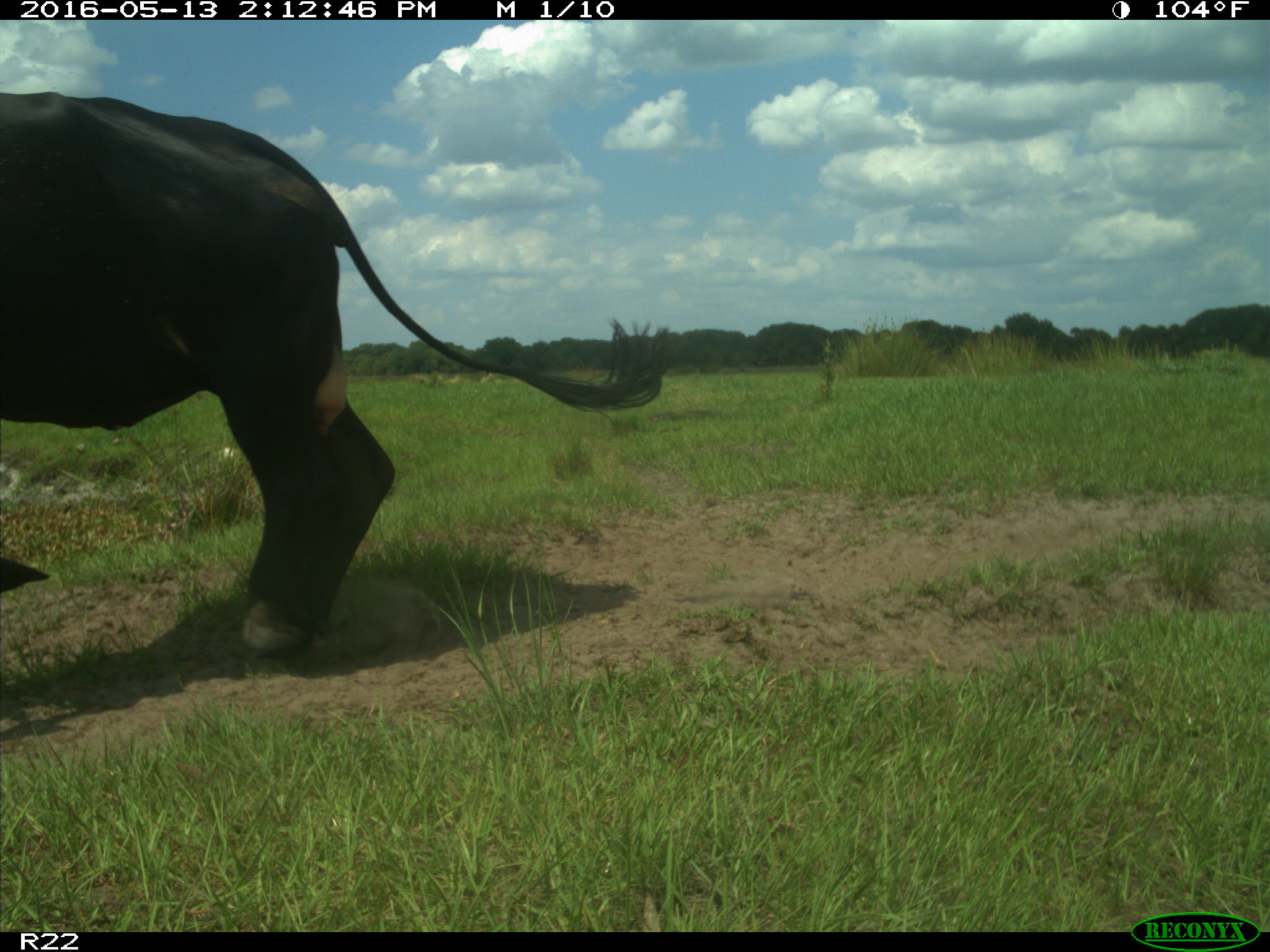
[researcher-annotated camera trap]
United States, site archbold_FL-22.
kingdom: Animalia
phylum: Chordata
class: Mammalia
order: Artiodactyla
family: Bovidae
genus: Bos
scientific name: Bos taurus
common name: domestic cow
Bos taurus (domestic cow).